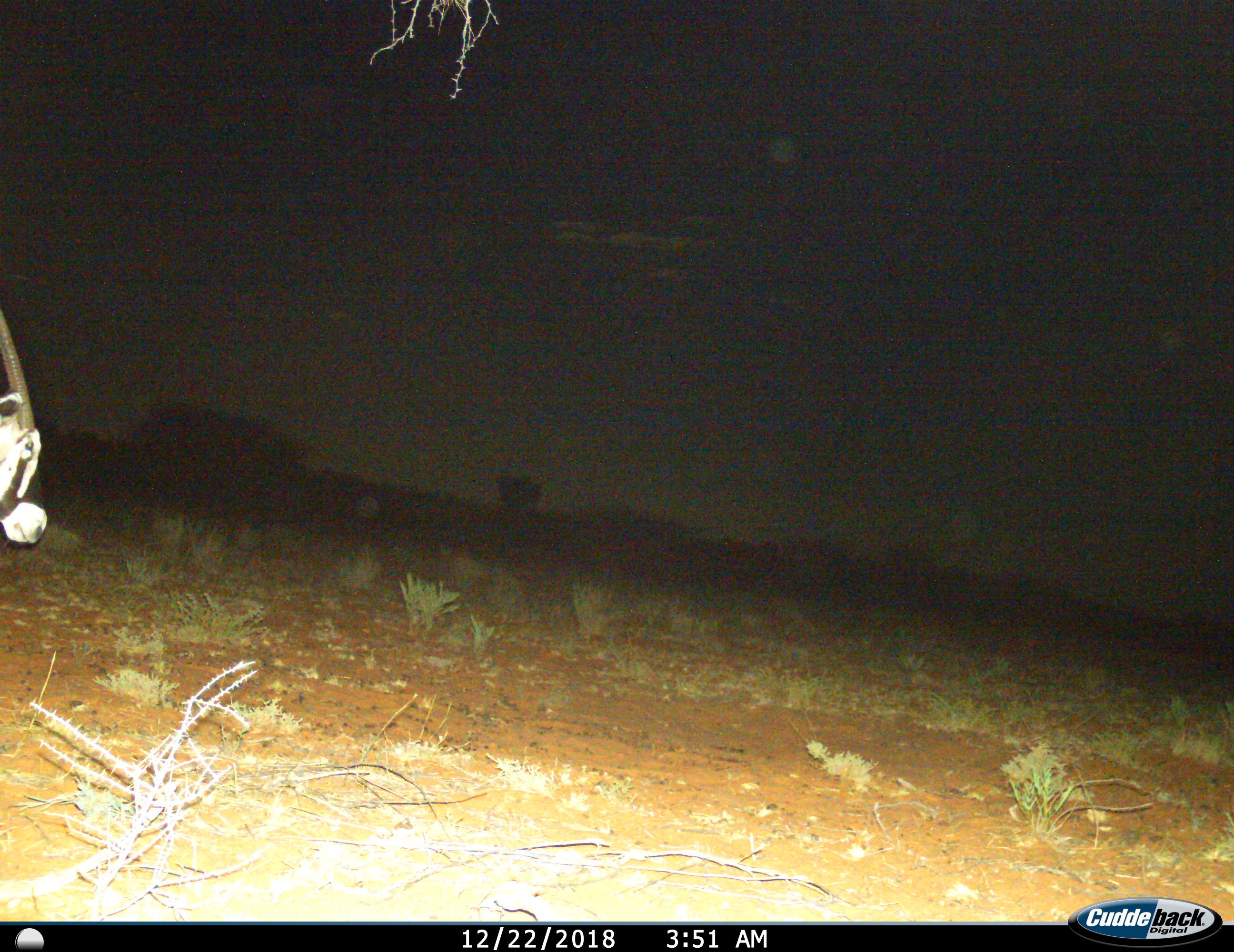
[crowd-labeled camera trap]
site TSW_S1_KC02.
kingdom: Animalia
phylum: Chordata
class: Mammalia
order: Artiodactyla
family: Bovidae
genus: Oryx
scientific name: Oryx gazella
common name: gemsbok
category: oryx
Oryx (gemsbok) (Oryx gazella), count 1. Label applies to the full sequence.